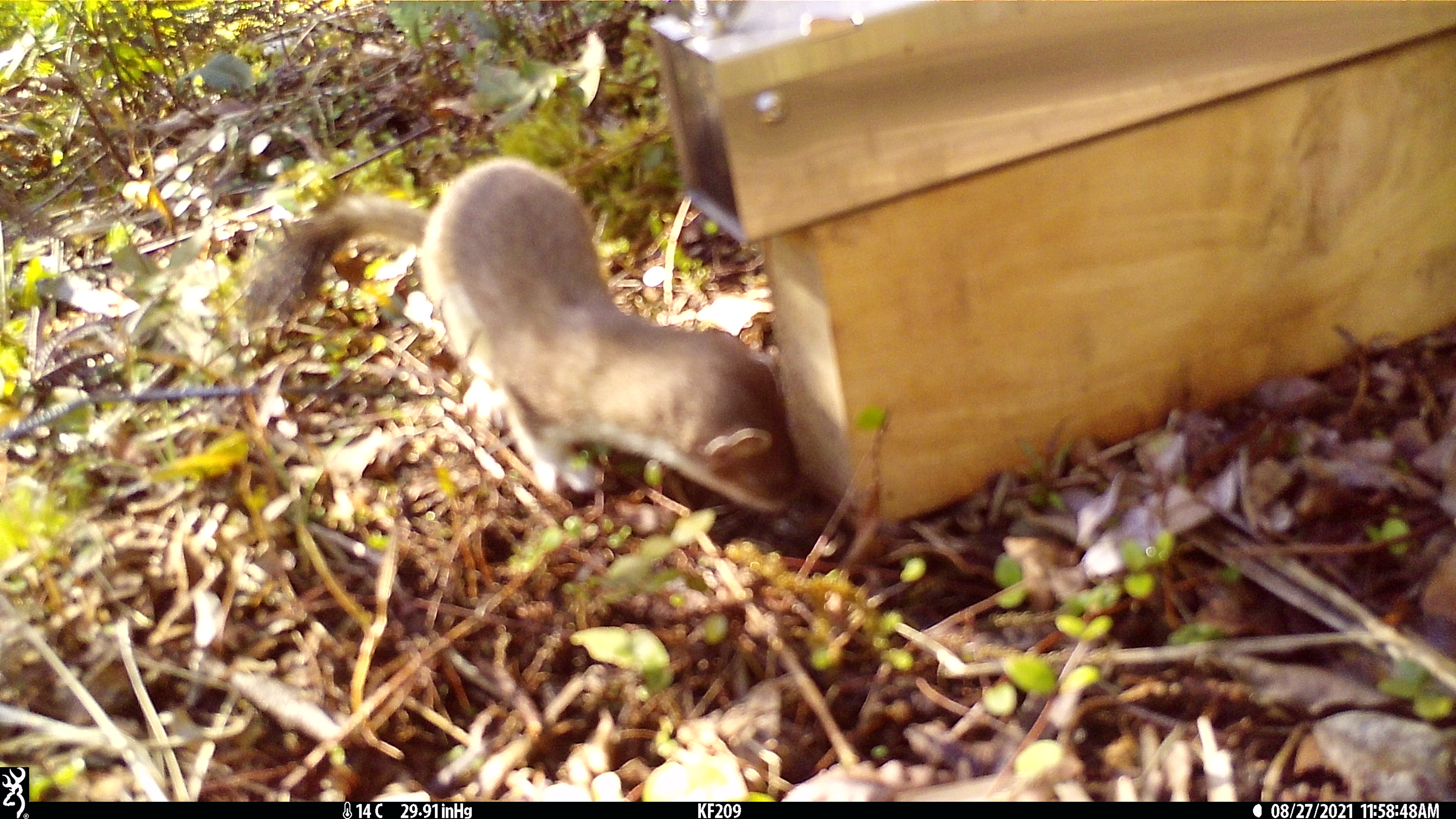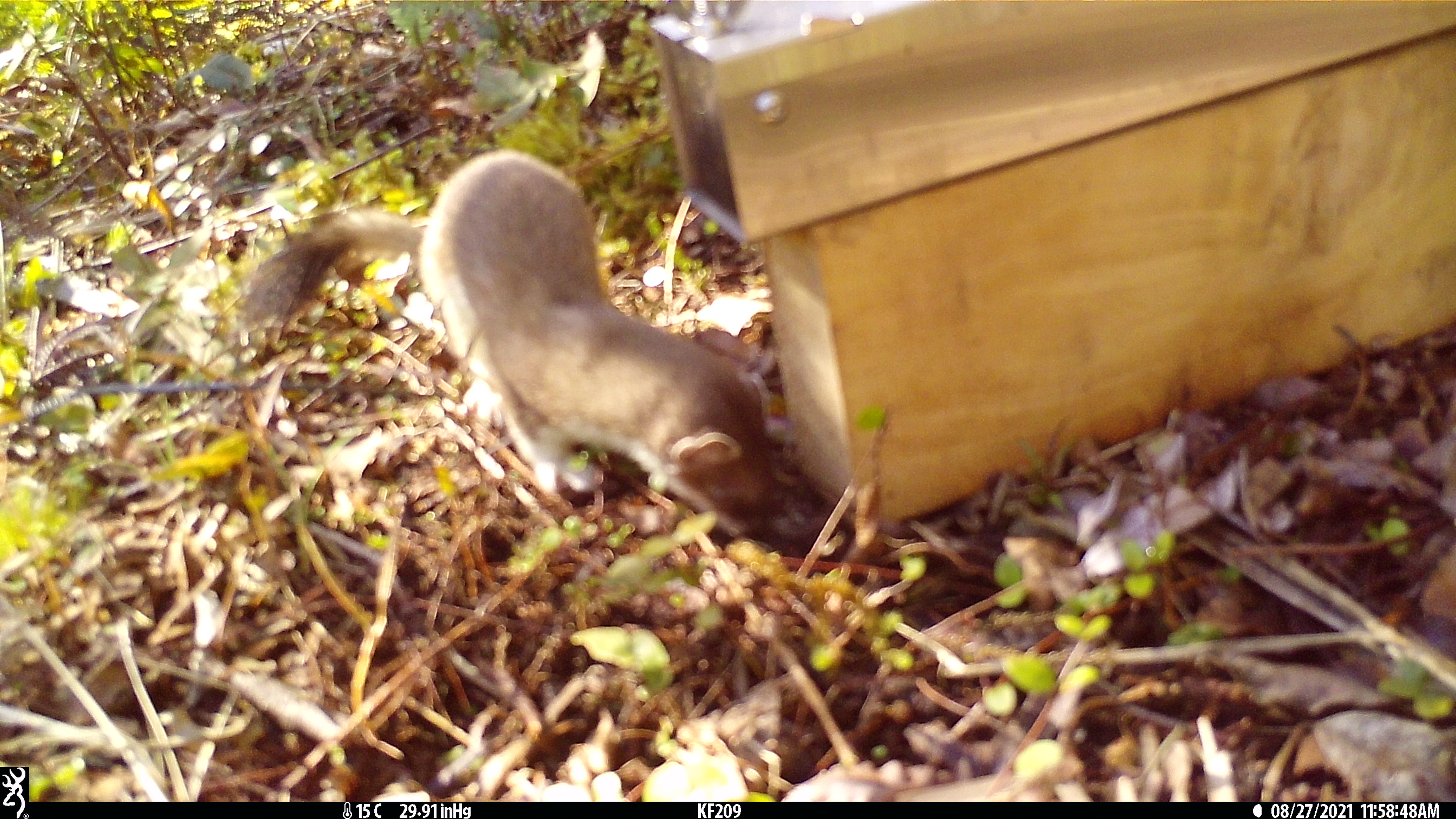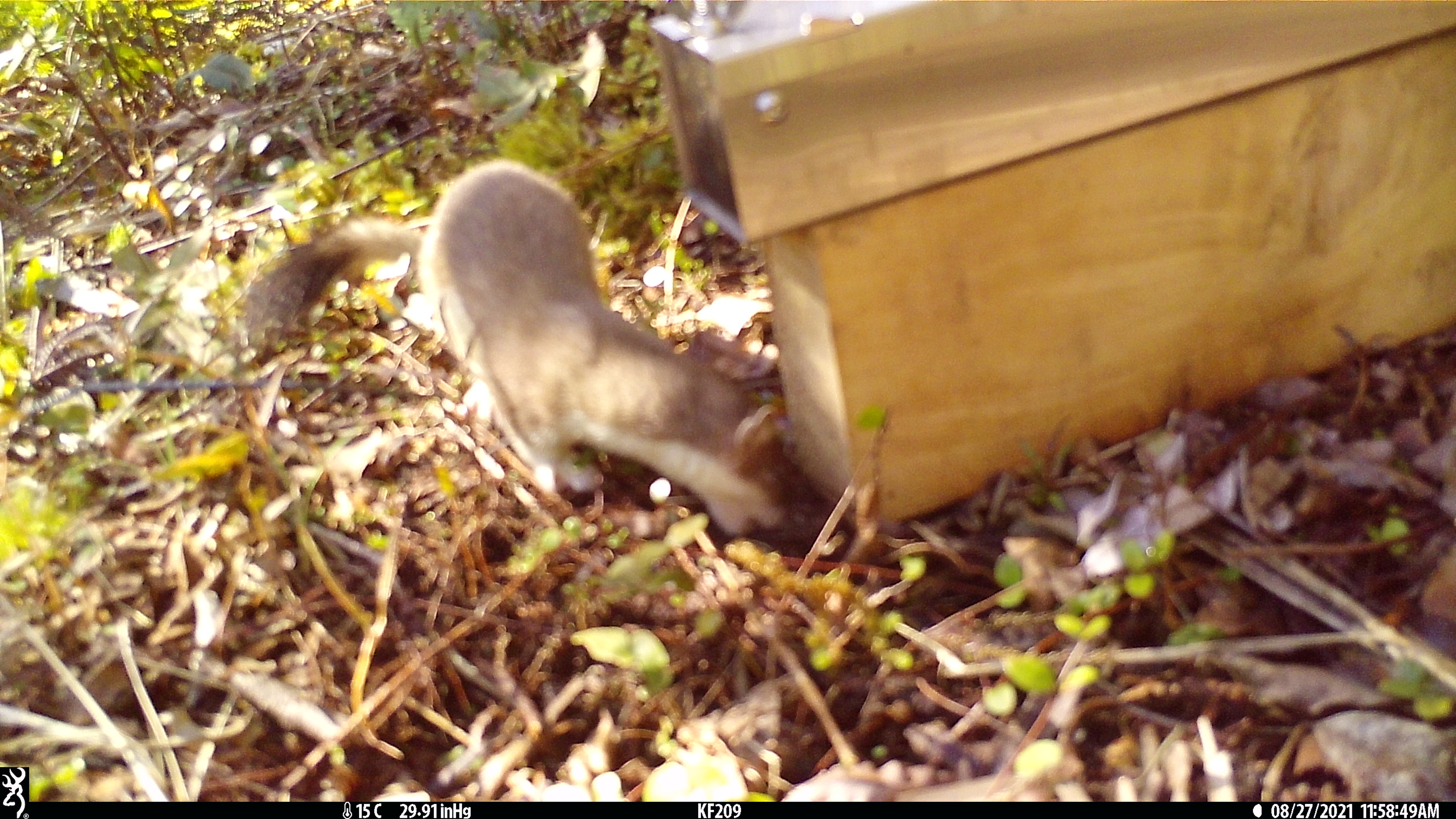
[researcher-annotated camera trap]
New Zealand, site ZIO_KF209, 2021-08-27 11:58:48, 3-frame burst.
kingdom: Animalia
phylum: Chordata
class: Mammalia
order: Carnivora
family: Mustelidae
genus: Mustela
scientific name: Mustela erminea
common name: stoat